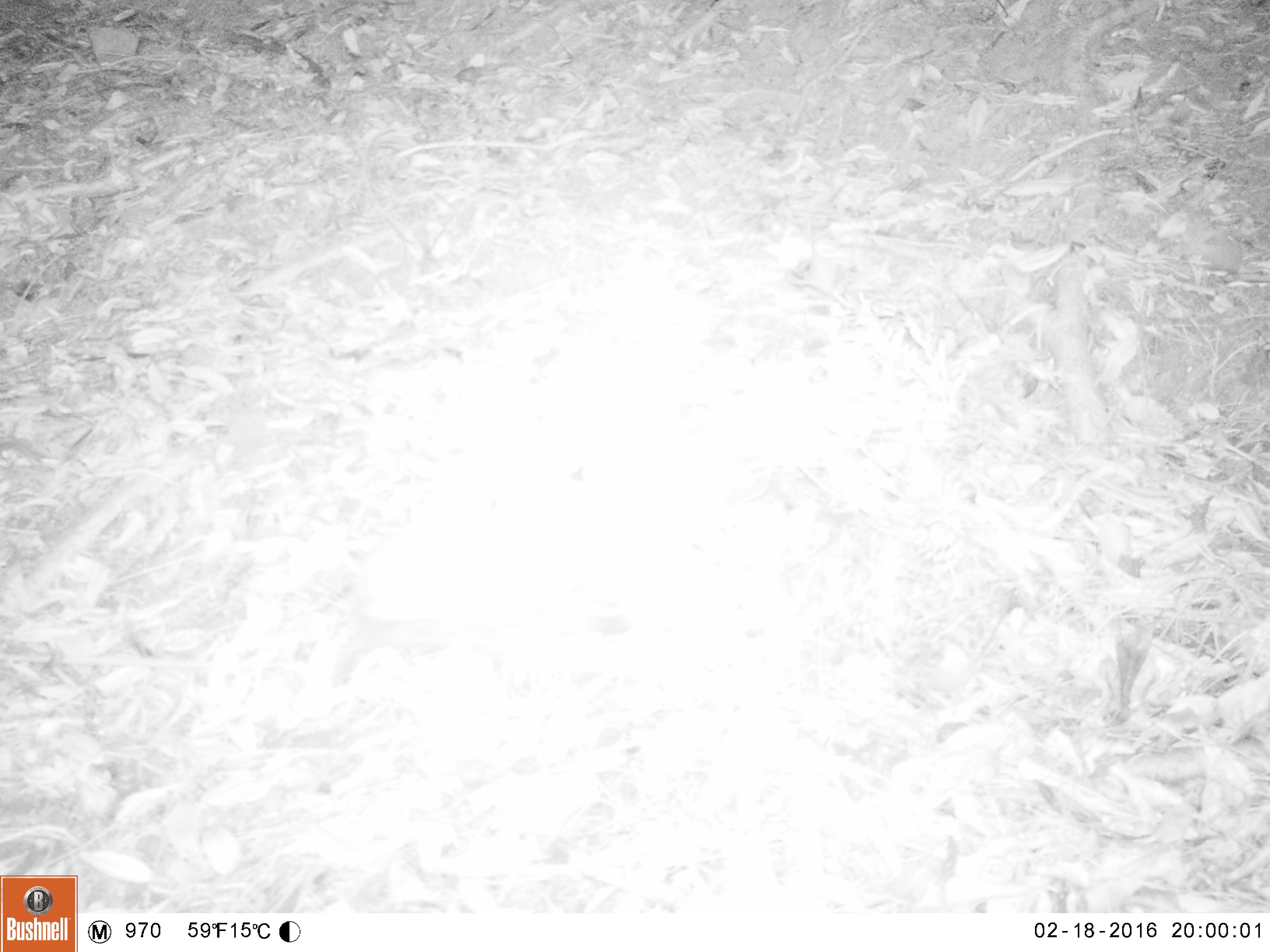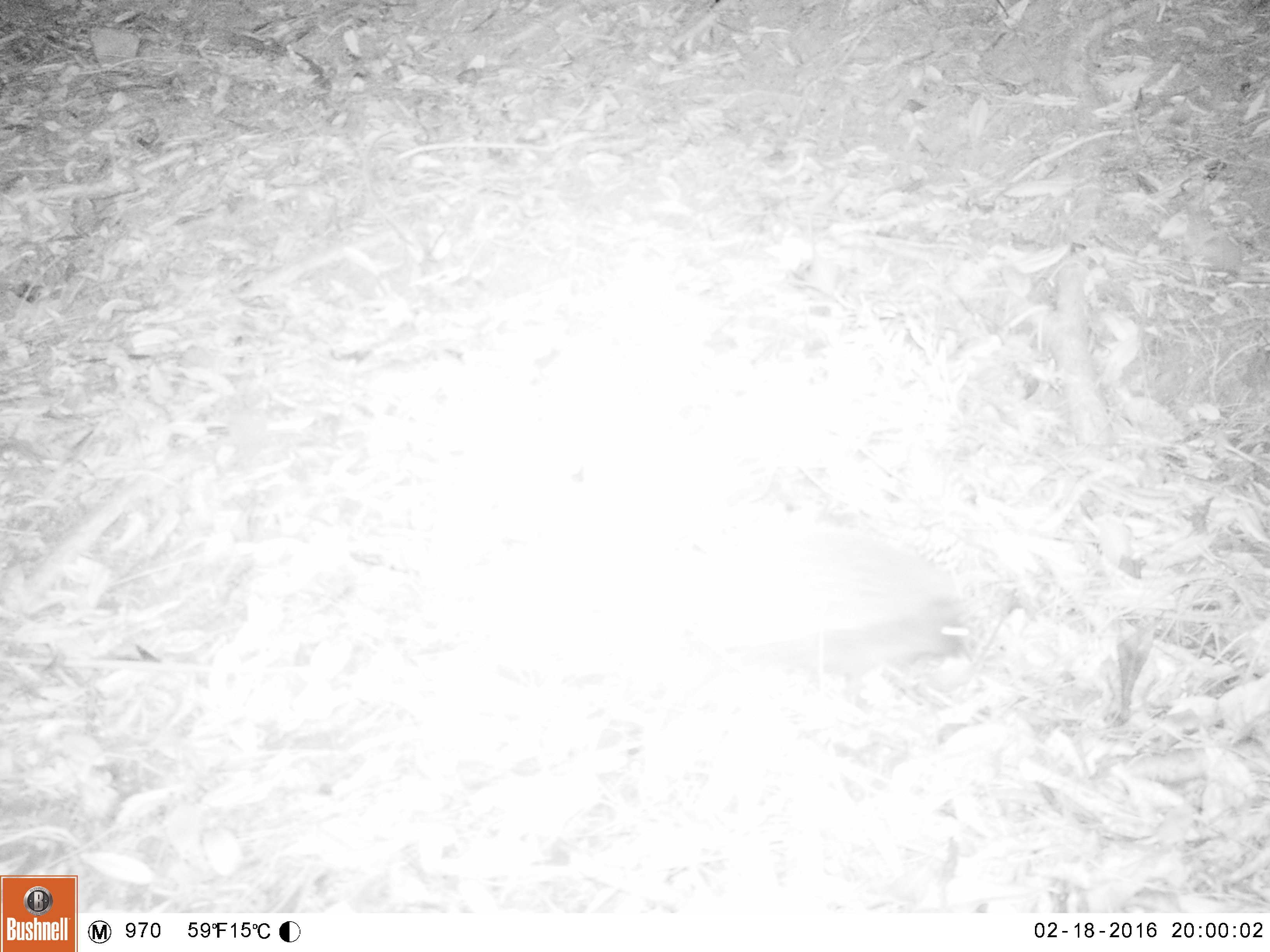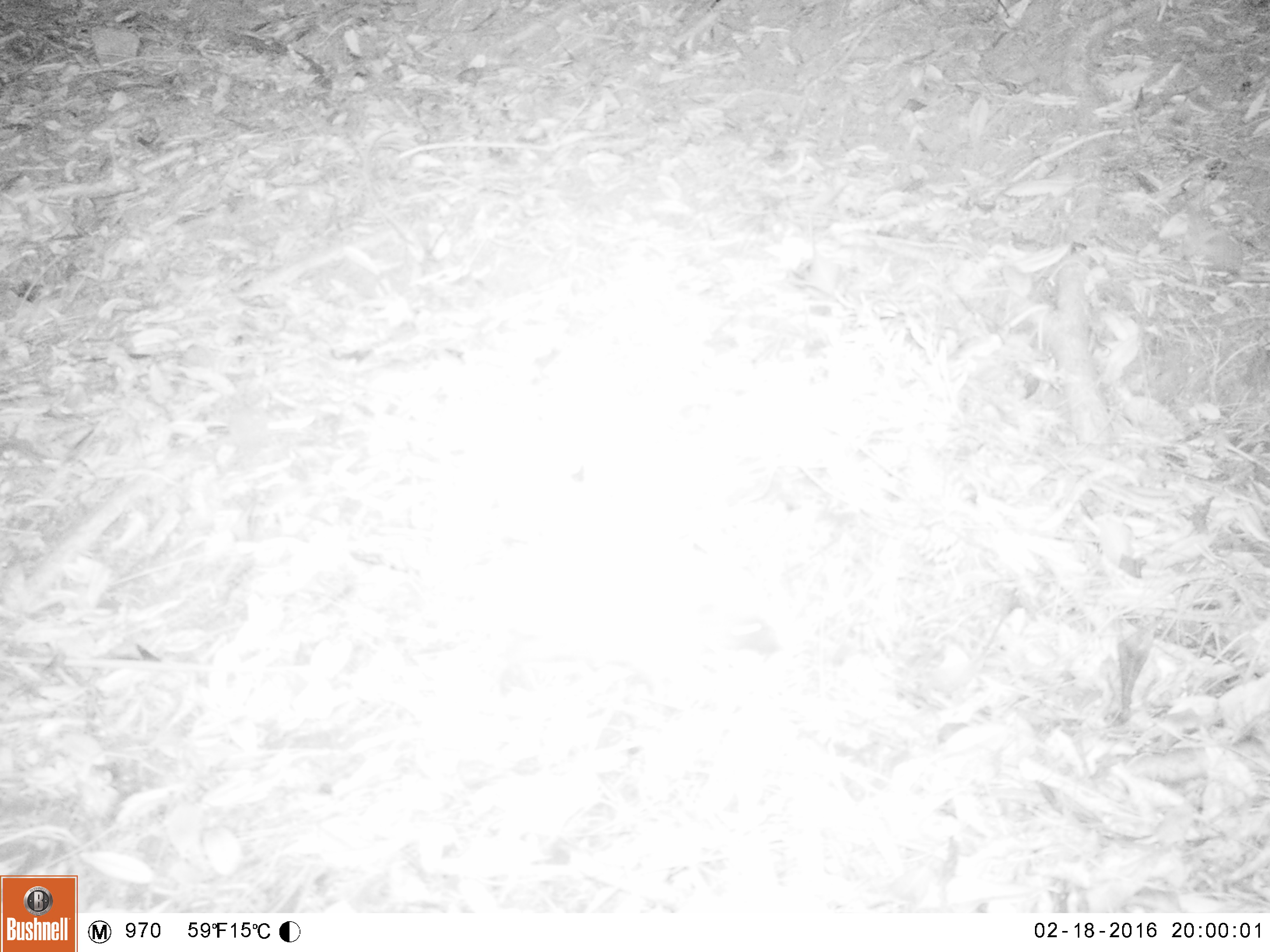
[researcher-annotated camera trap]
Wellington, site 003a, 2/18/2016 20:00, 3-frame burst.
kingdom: Animalia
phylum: Chordata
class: Mammalia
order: Eulipotyphla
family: Erinaceidae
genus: Erinaceus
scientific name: Erinaceus europaeus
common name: hedgehog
Hedgehog (Erinaceus europaeus).